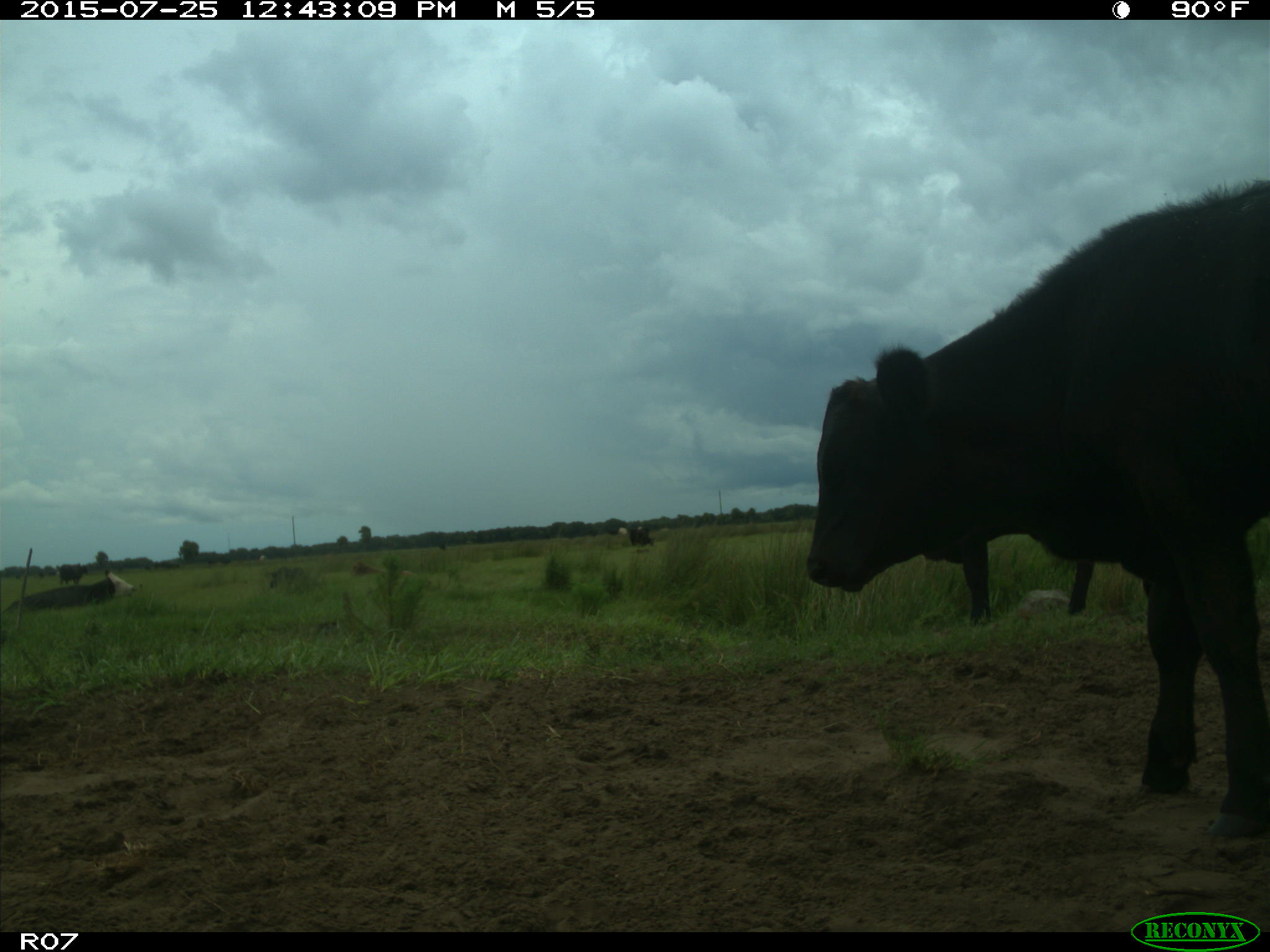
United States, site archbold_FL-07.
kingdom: Animalia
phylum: Chordata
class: Mammalia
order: Artiodactyla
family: Bovidae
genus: Bos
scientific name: Bos taurus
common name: domestic cow